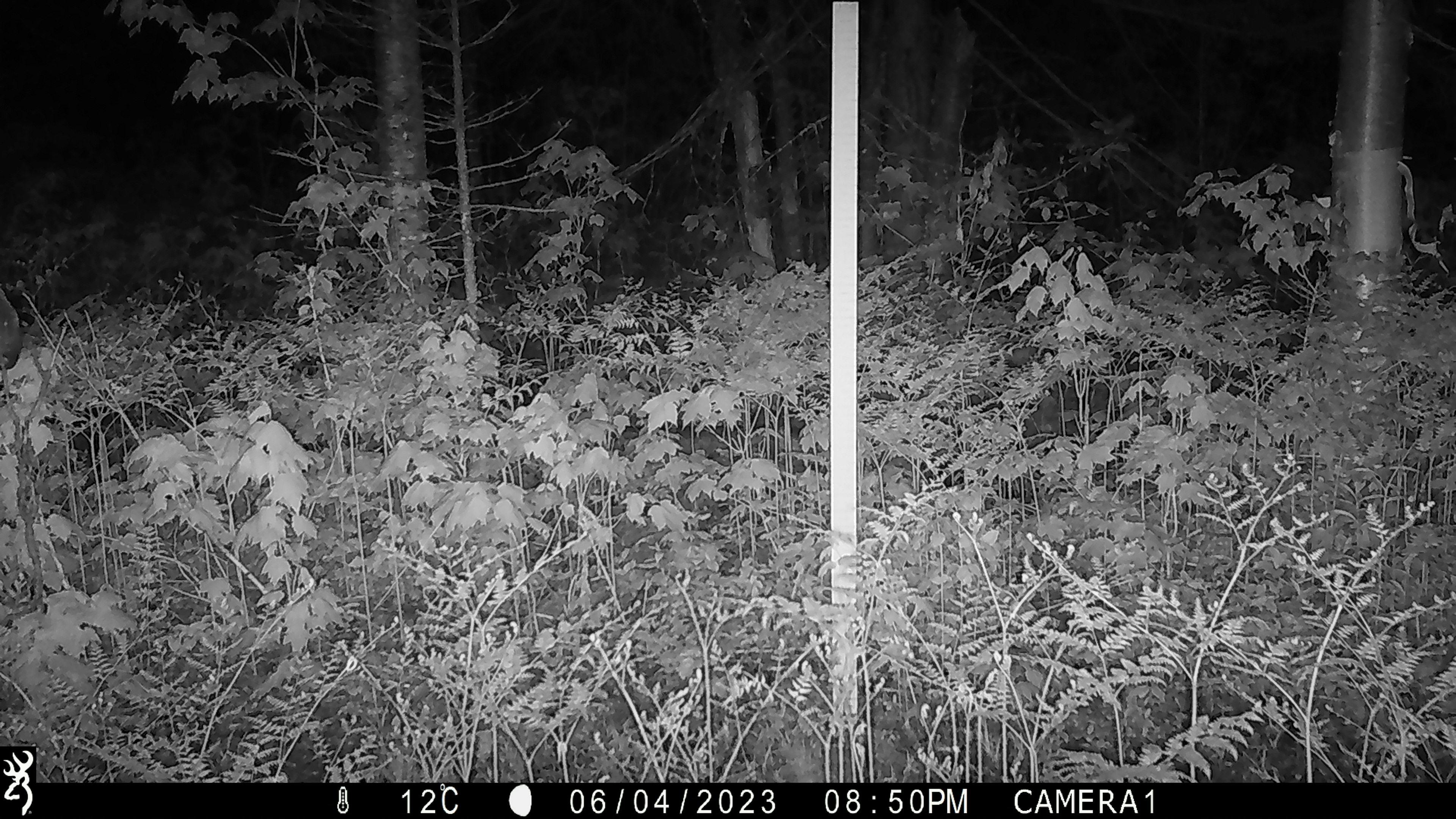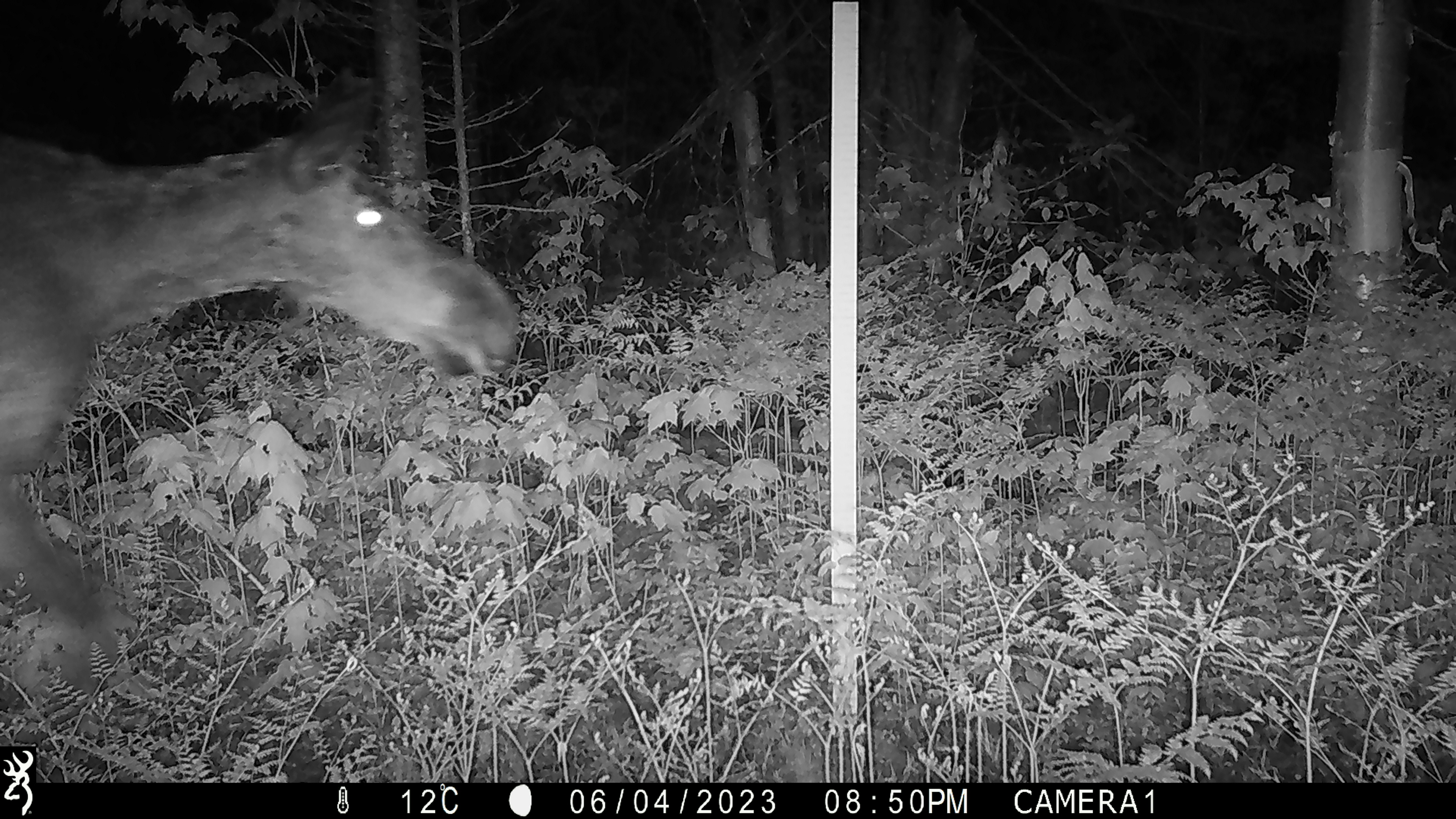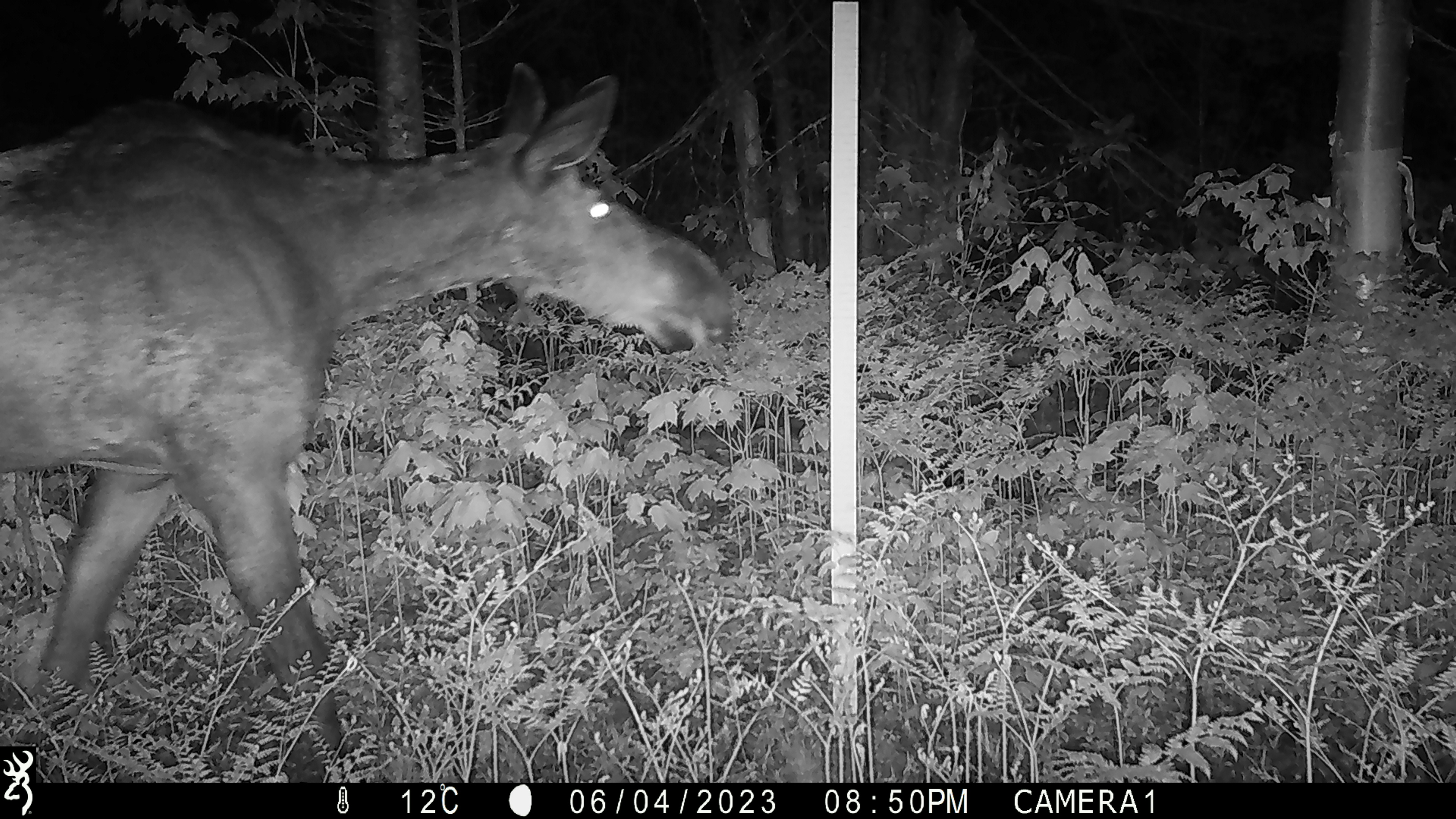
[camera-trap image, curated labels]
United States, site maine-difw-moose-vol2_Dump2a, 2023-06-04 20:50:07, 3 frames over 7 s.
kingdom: Animalia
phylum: Chordata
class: Mammalia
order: Artiodactyla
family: Cervidae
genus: Alces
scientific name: Alces alces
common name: moose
Moose (Alces alces).